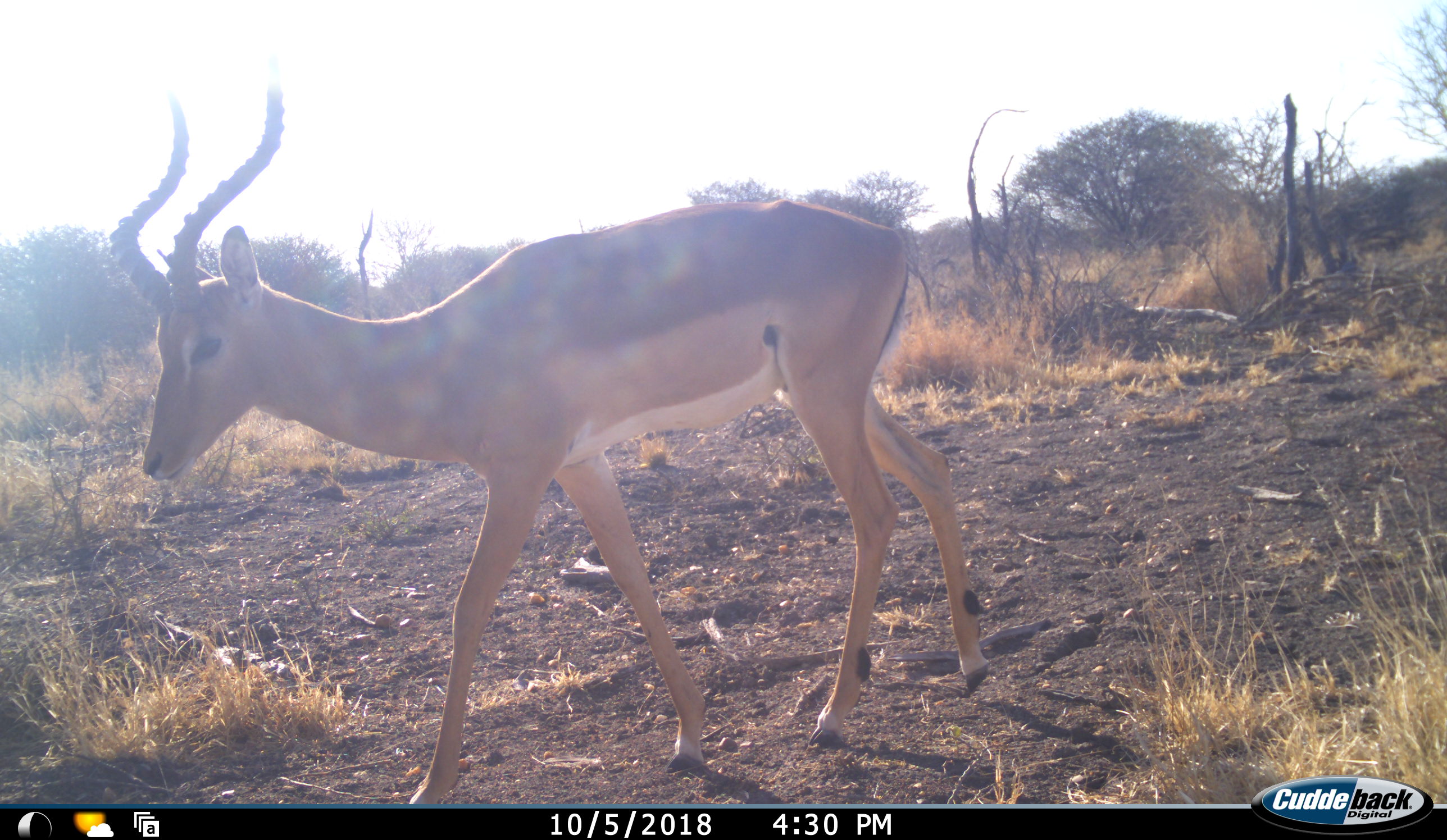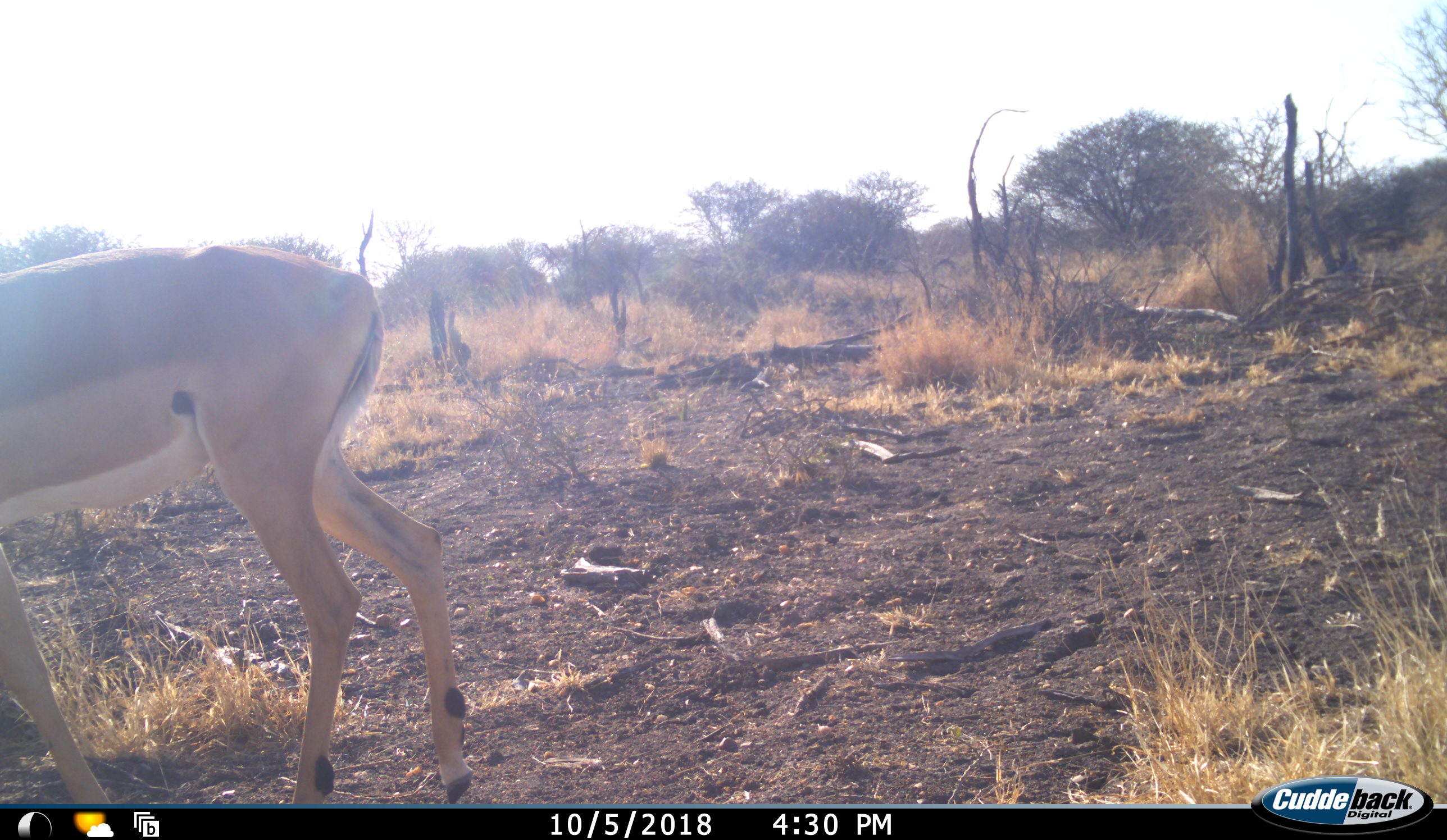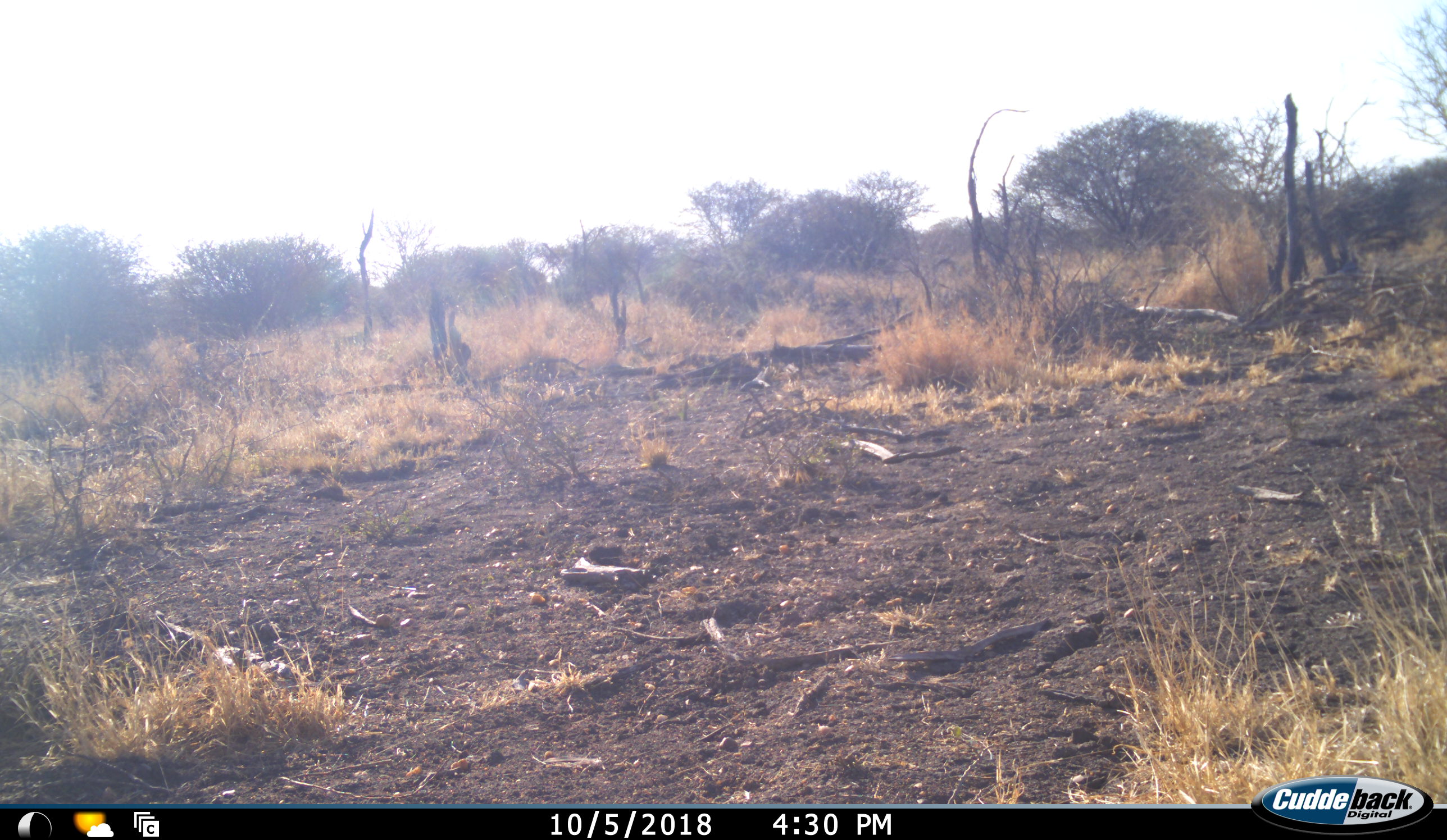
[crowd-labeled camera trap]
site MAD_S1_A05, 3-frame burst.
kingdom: Animalia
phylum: Chordata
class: Mammalia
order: Artiodactyla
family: Bovidae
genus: Aepyceros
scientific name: Aepyceros melampus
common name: impala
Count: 1.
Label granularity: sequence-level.